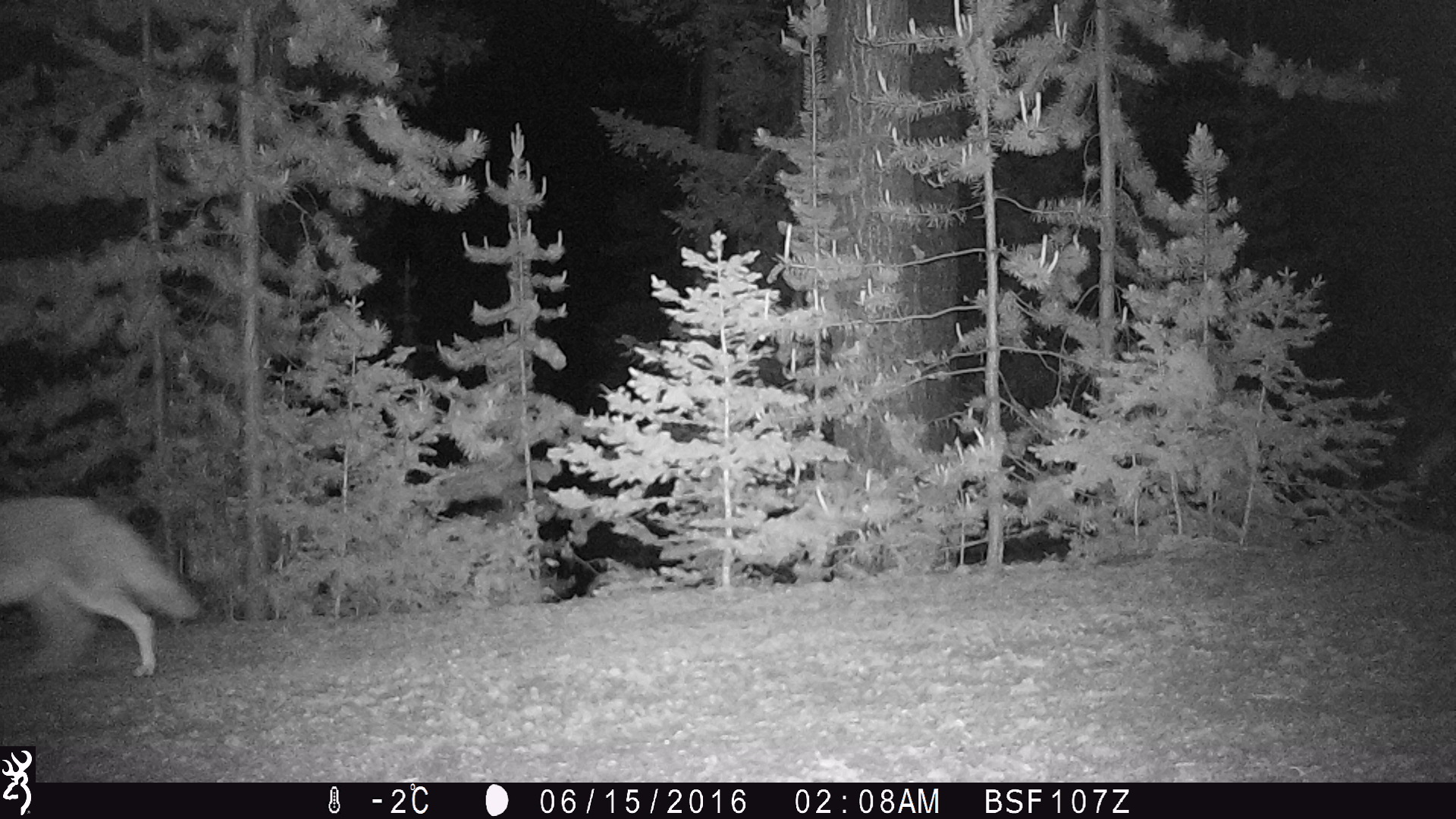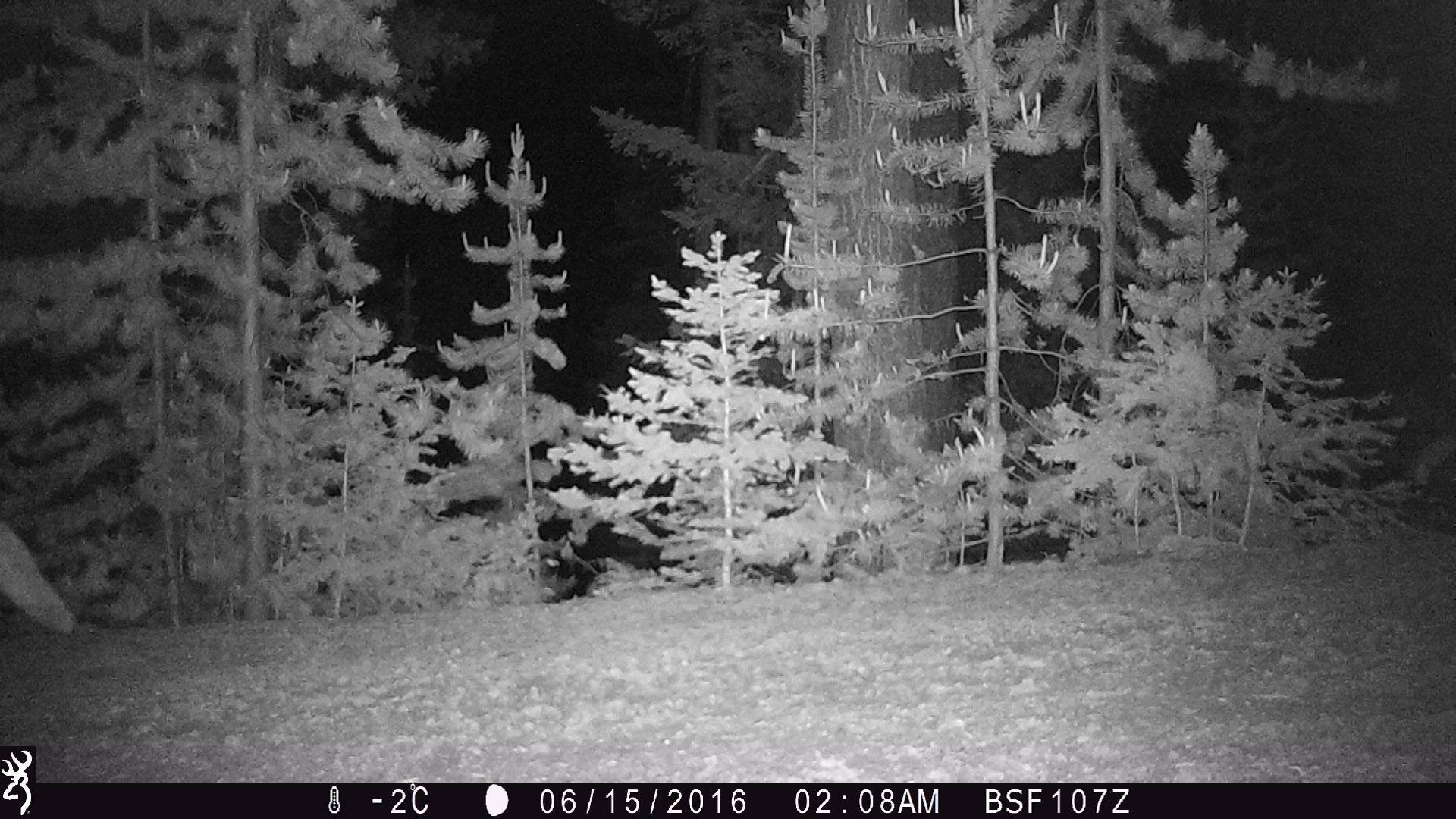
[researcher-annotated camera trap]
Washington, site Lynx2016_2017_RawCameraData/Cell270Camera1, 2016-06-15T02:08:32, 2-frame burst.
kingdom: Animalia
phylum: Chordata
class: Mammalia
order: Carnivora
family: Canidae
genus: Canis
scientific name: Canis latrans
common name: coyote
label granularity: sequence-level